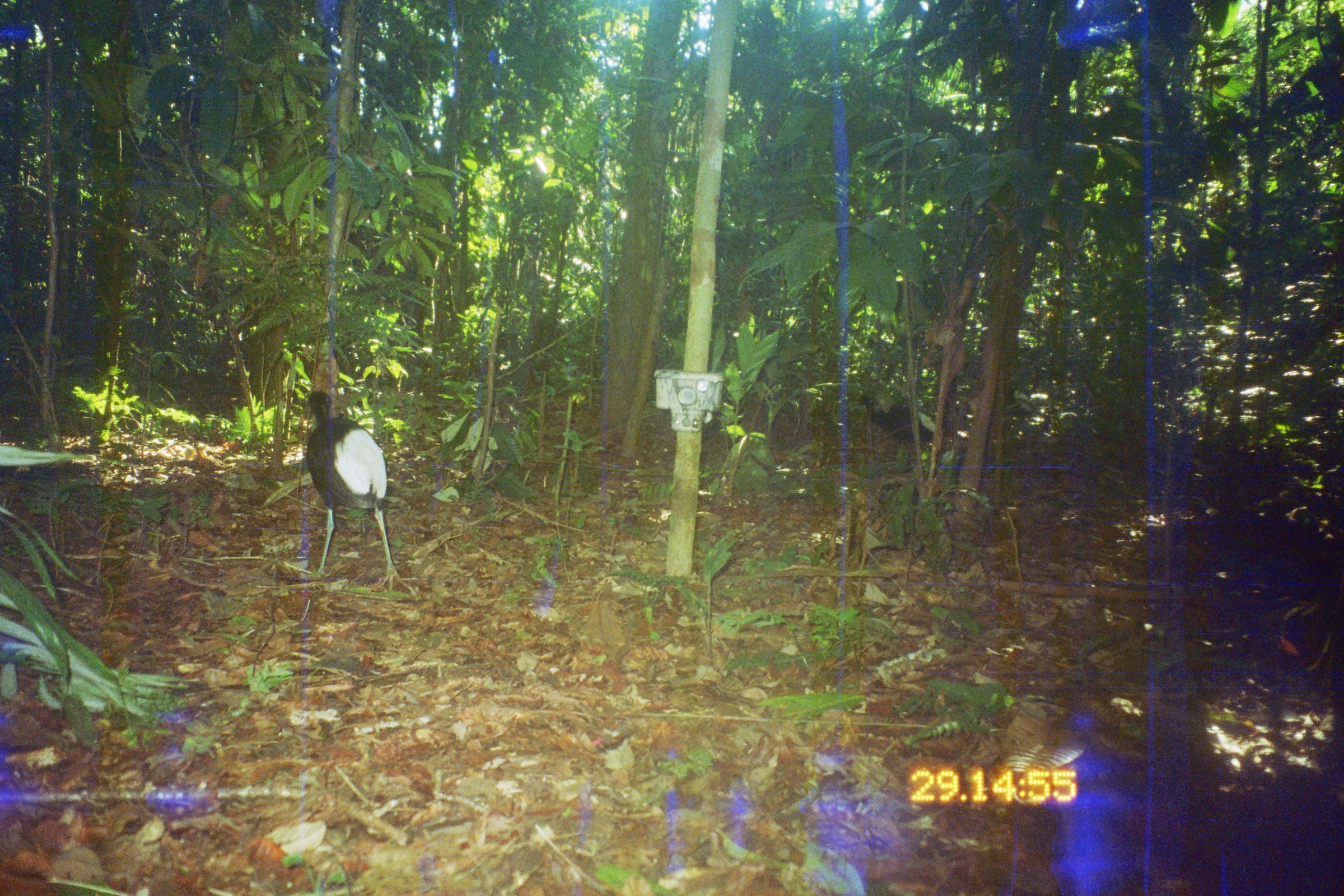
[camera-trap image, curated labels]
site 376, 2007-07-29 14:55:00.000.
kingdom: Animalia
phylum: Chordata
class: Aves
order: Gruiformes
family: Psophiidae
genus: Psophia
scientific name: Psophia leucoptera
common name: pale-winged trumpeter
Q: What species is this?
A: Psophia leucoptera (pale-winged trumpeter).